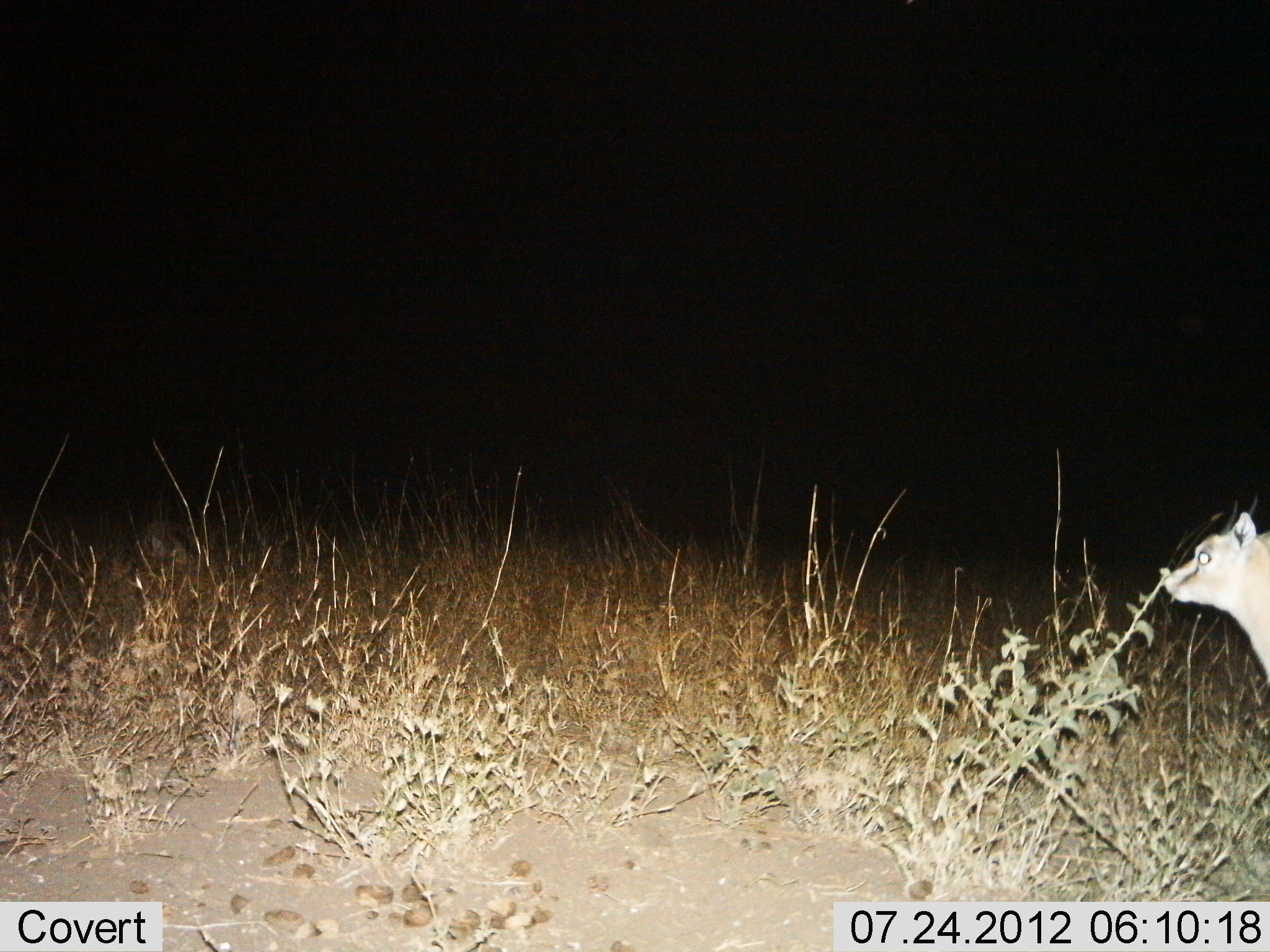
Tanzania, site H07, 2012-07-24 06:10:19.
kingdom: Animalia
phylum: Chordata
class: Mammalia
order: Artiodactyla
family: Bovidae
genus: Eudorcas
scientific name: Eudorcas thomsonii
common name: thomson's gazelle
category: gazellethomsons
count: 1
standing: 75%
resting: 0%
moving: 25%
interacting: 0%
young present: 12%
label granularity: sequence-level